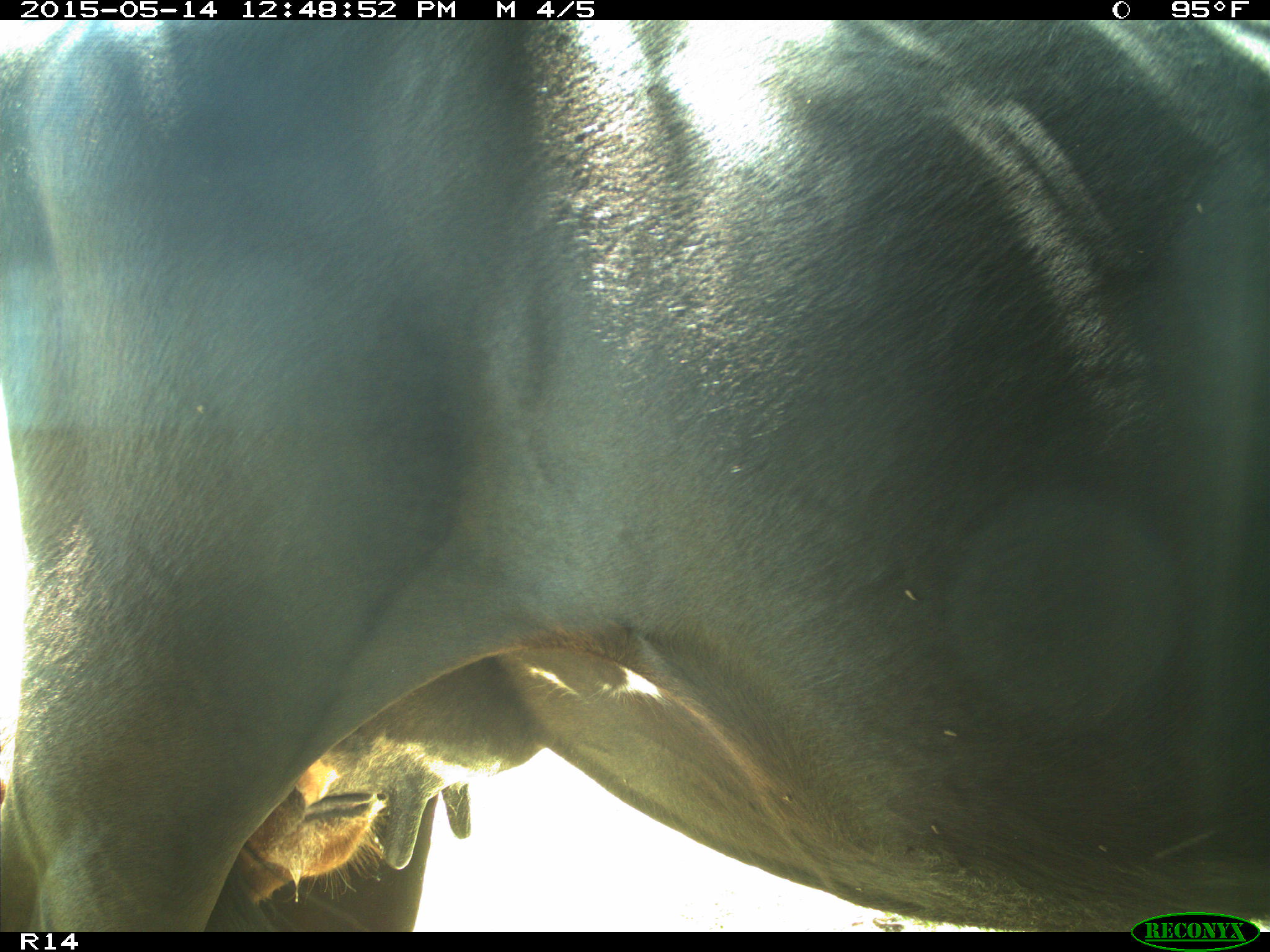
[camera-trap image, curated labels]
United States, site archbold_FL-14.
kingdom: Animalia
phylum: Chordata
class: Mammalia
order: Artiodactyla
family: Bovidae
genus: Bos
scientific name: Bos taurus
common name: domestic cow